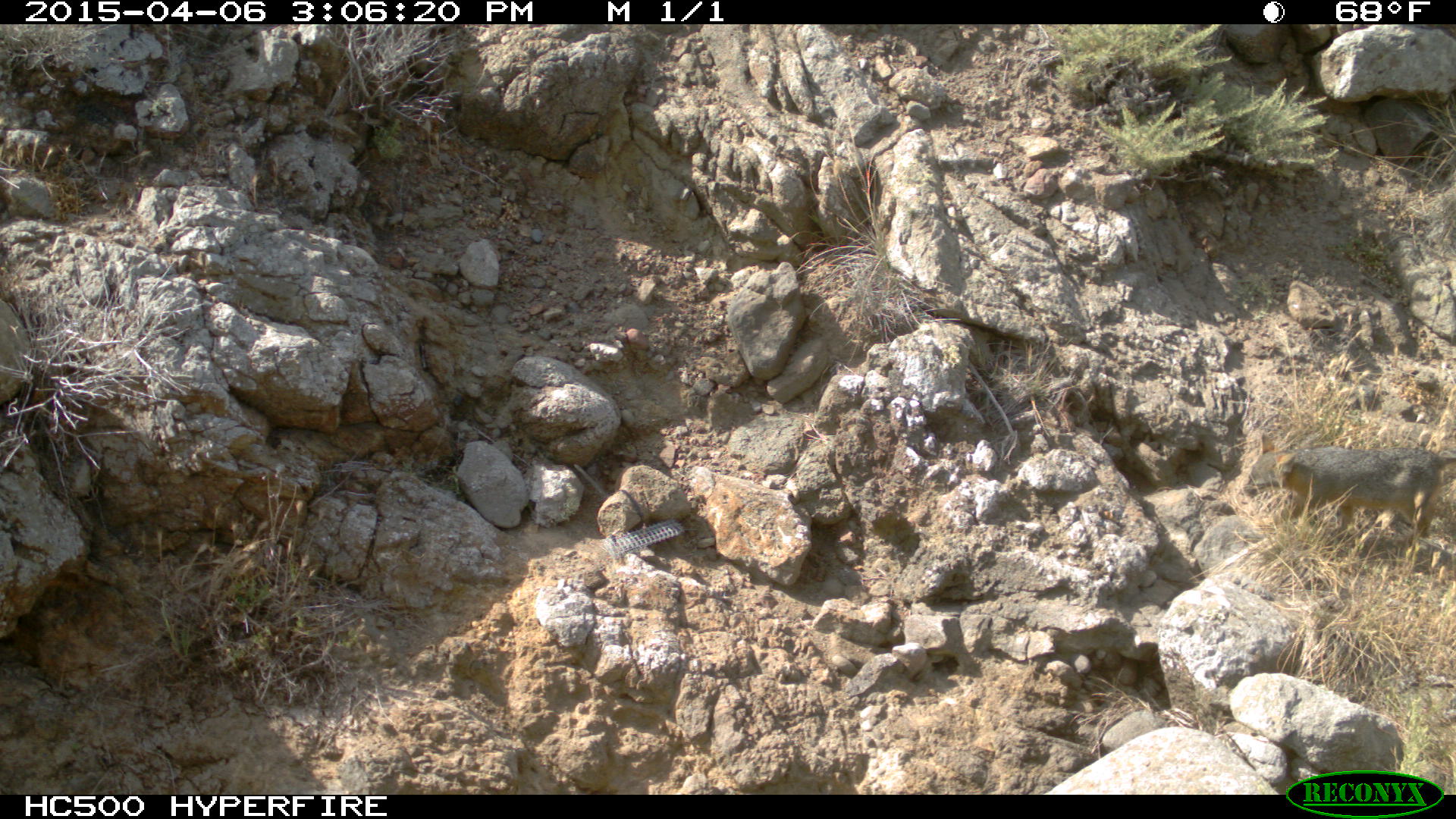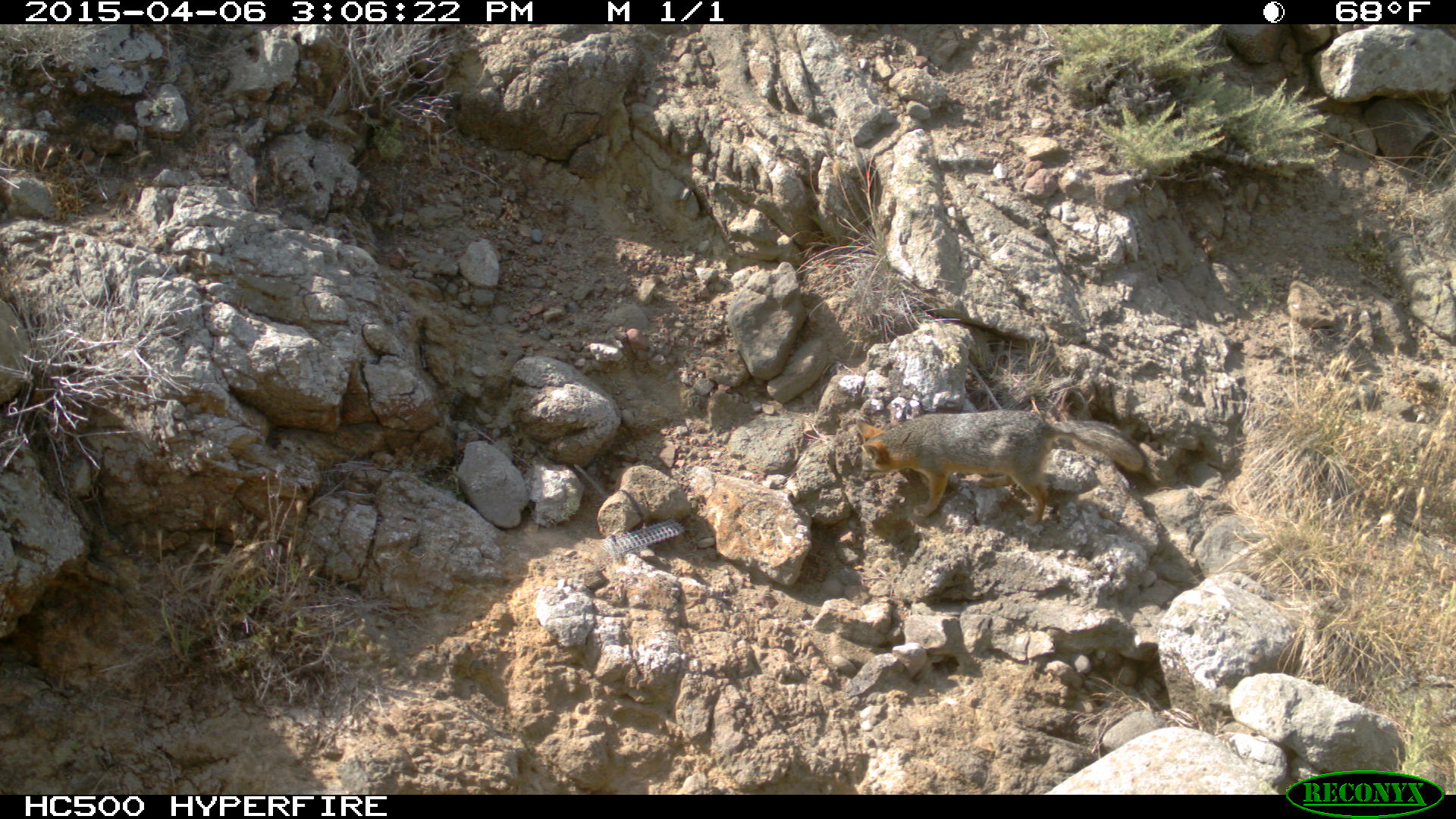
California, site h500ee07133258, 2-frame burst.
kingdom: Animalia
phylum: Chordata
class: Mammalia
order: Carnivora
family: Canidae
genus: Urocyon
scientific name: Urocyon littoralis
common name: island fox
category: fox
Fox (island fox) (Urocyon littoralis).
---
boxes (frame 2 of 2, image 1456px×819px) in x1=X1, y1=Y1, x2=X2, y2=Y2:
fox: x1=855, y1=410, x2=1143, y2=526